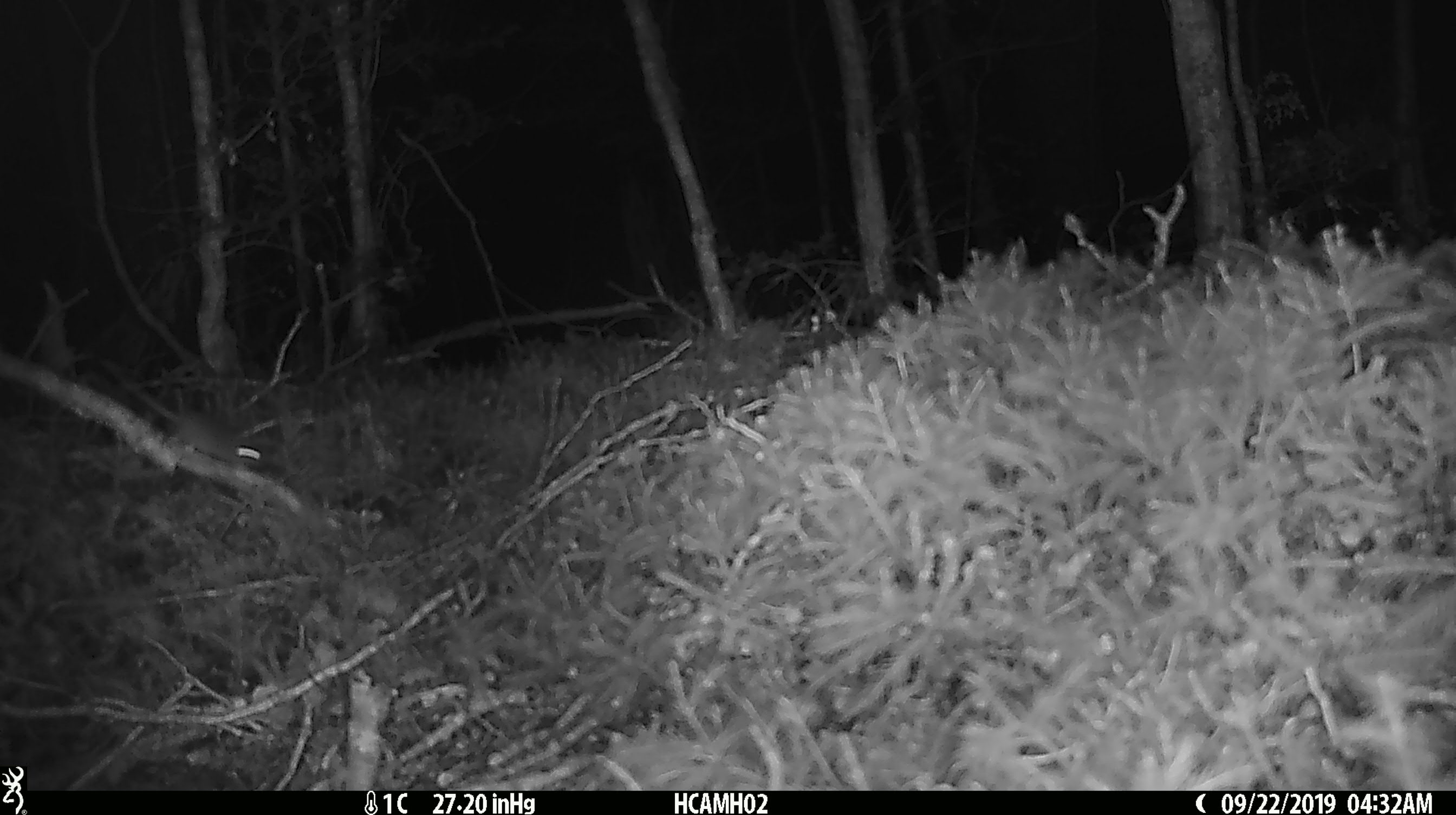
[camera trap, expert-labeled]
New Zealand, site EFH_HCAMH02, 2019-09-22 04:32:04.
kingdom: Animalia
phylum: Chordata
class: Mammalia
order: Rodentia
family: Muridae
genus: Mus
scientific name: Mus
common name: mouse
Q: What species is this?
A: Mouse (Mus).